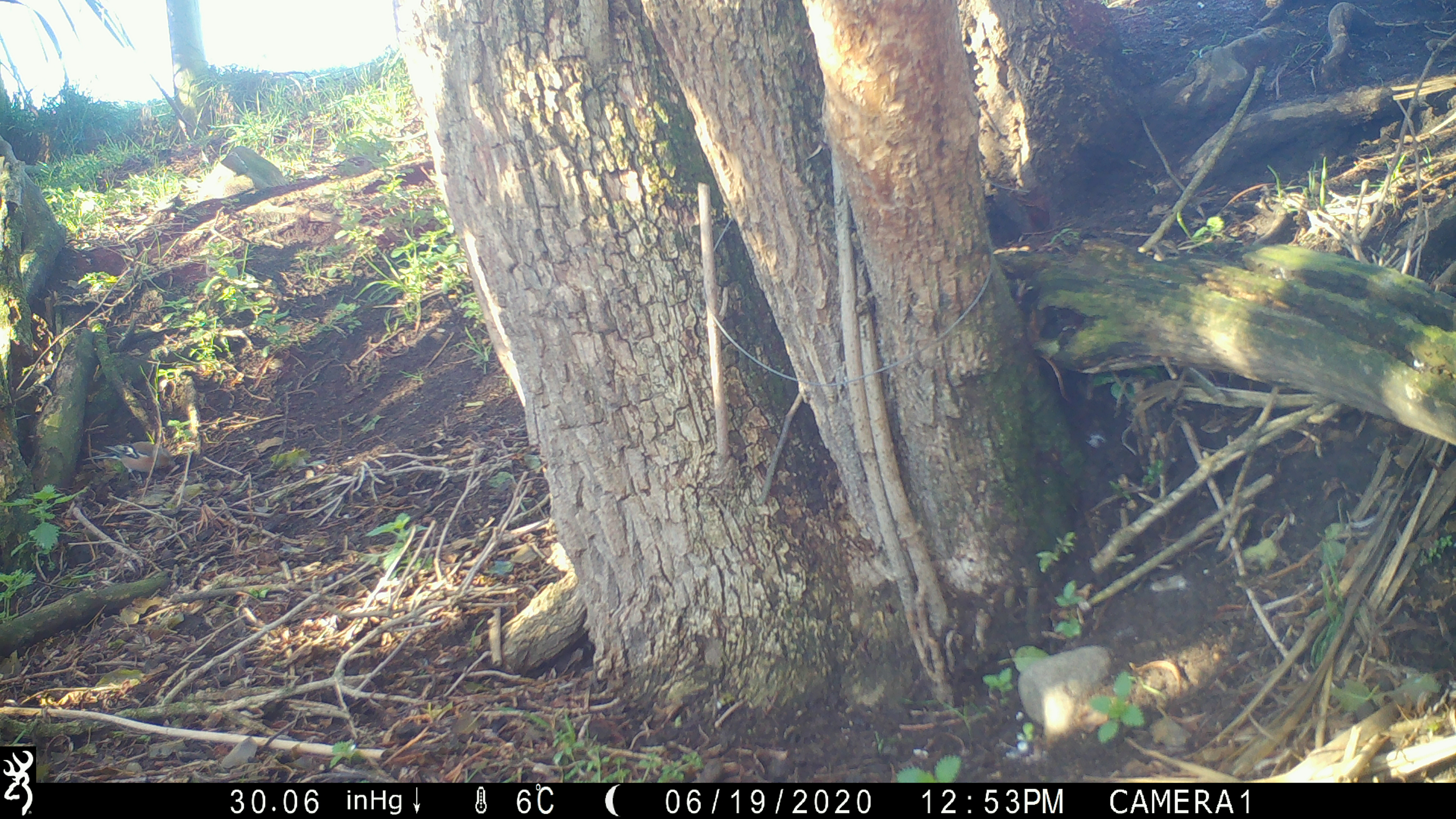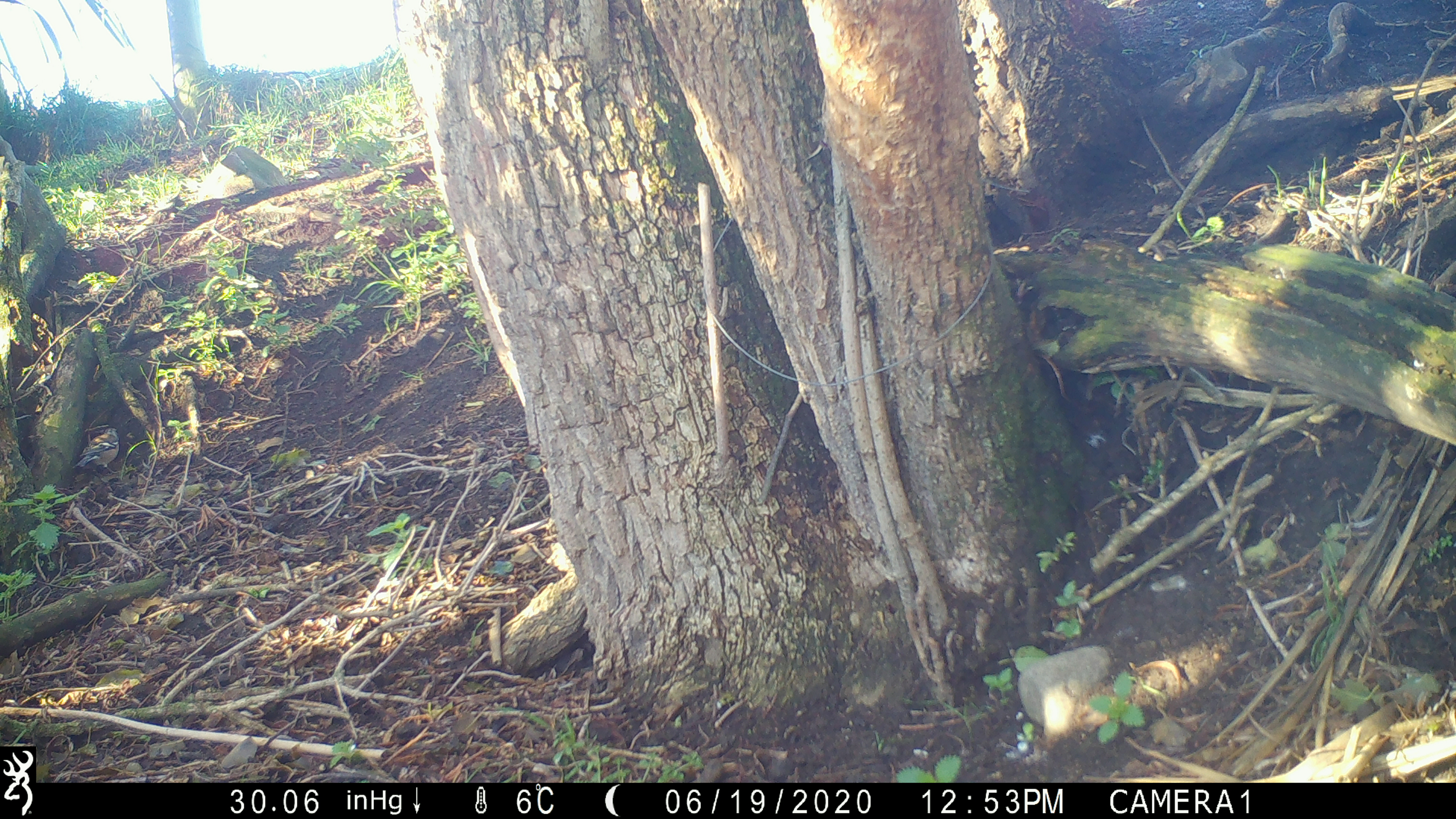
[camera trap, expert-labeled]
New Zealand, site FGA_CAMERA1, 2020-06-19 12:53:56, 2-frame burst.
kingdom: Animalia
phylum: Chordata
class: Aves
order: Passeriformes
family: Fringillidae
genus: Fringilla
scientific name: Fringilla coelebs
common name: common chaffinch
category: chaffinch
Chaffinch (common chaffinch) (Fringilla coelebs).